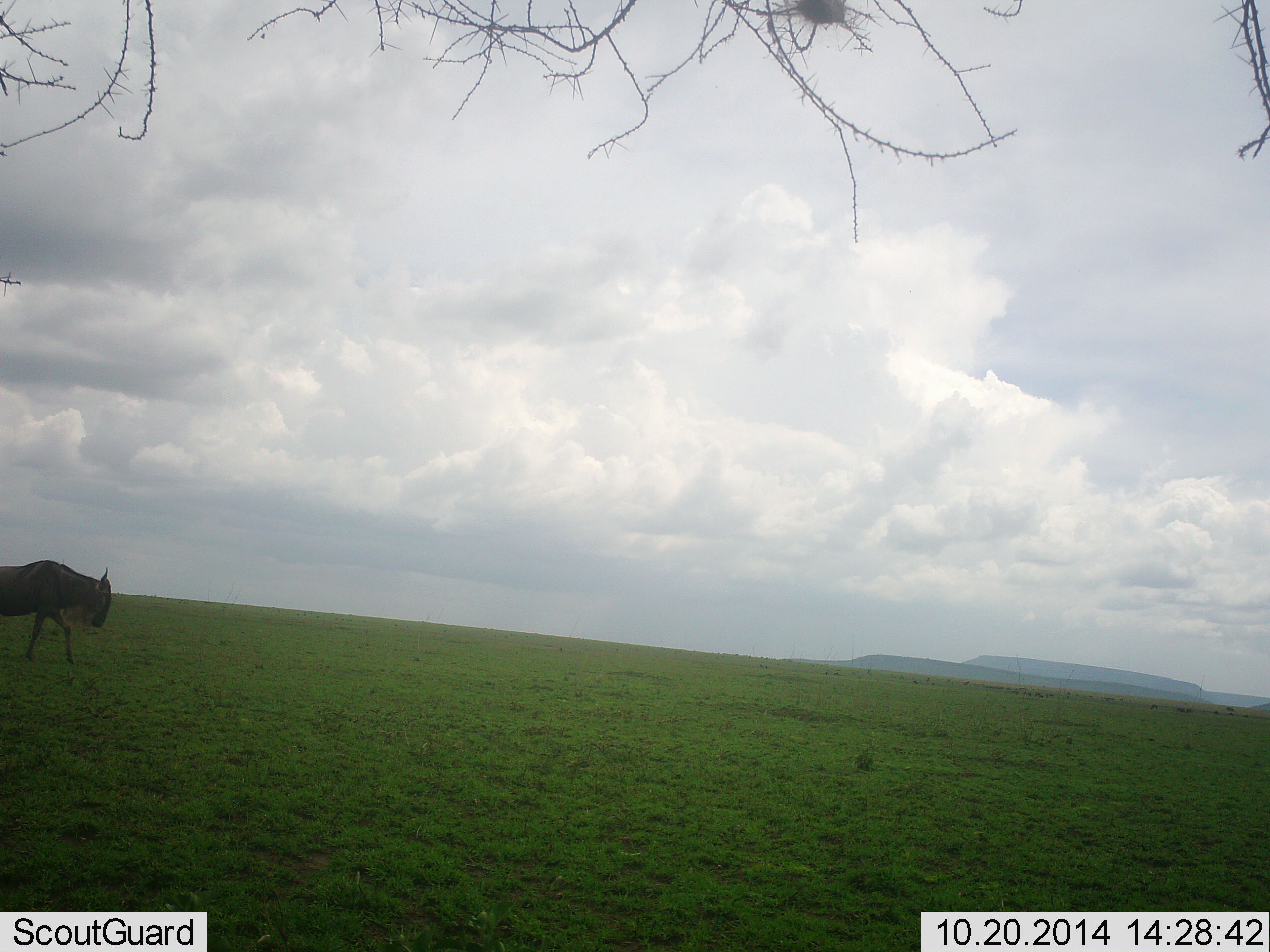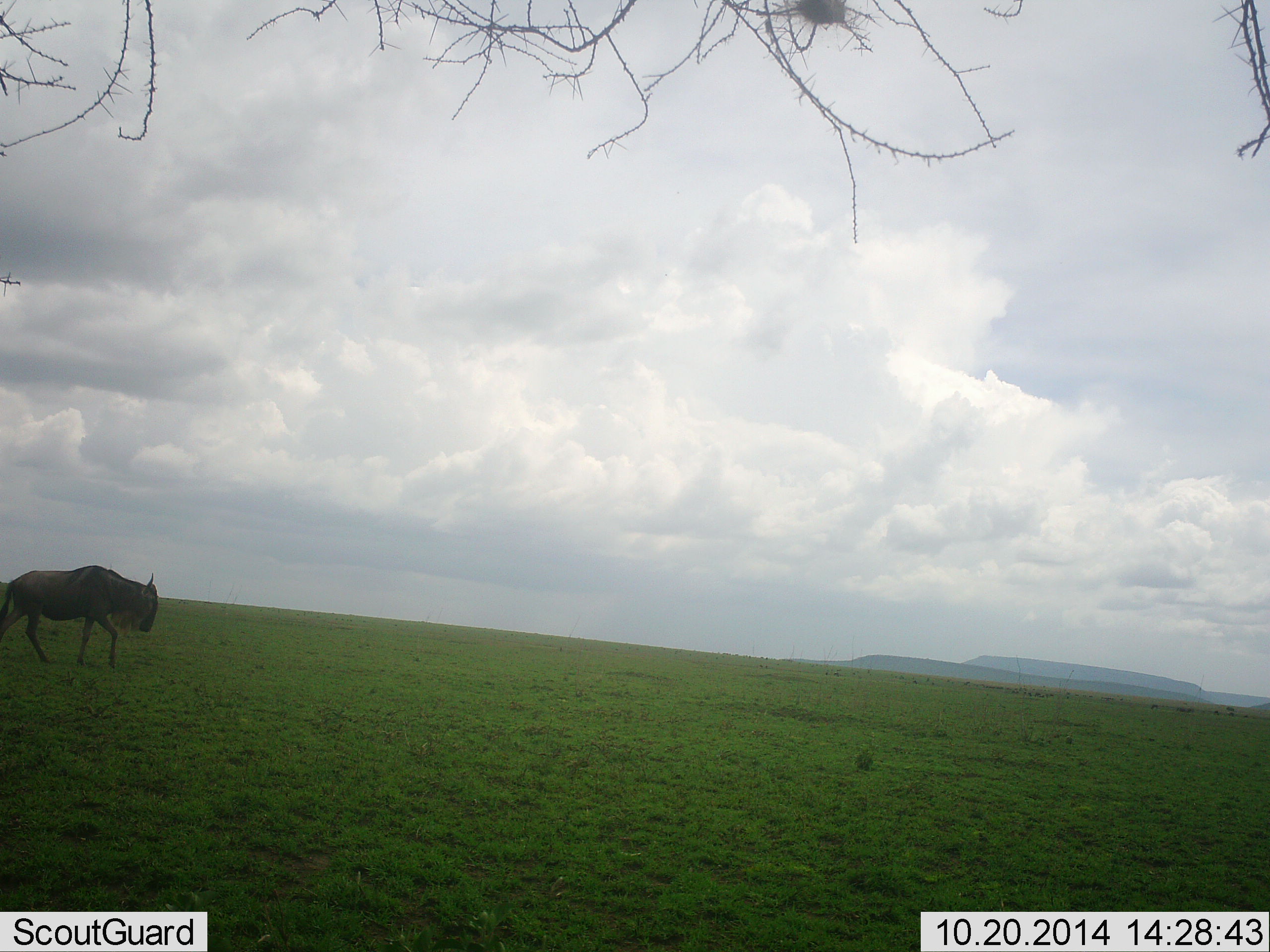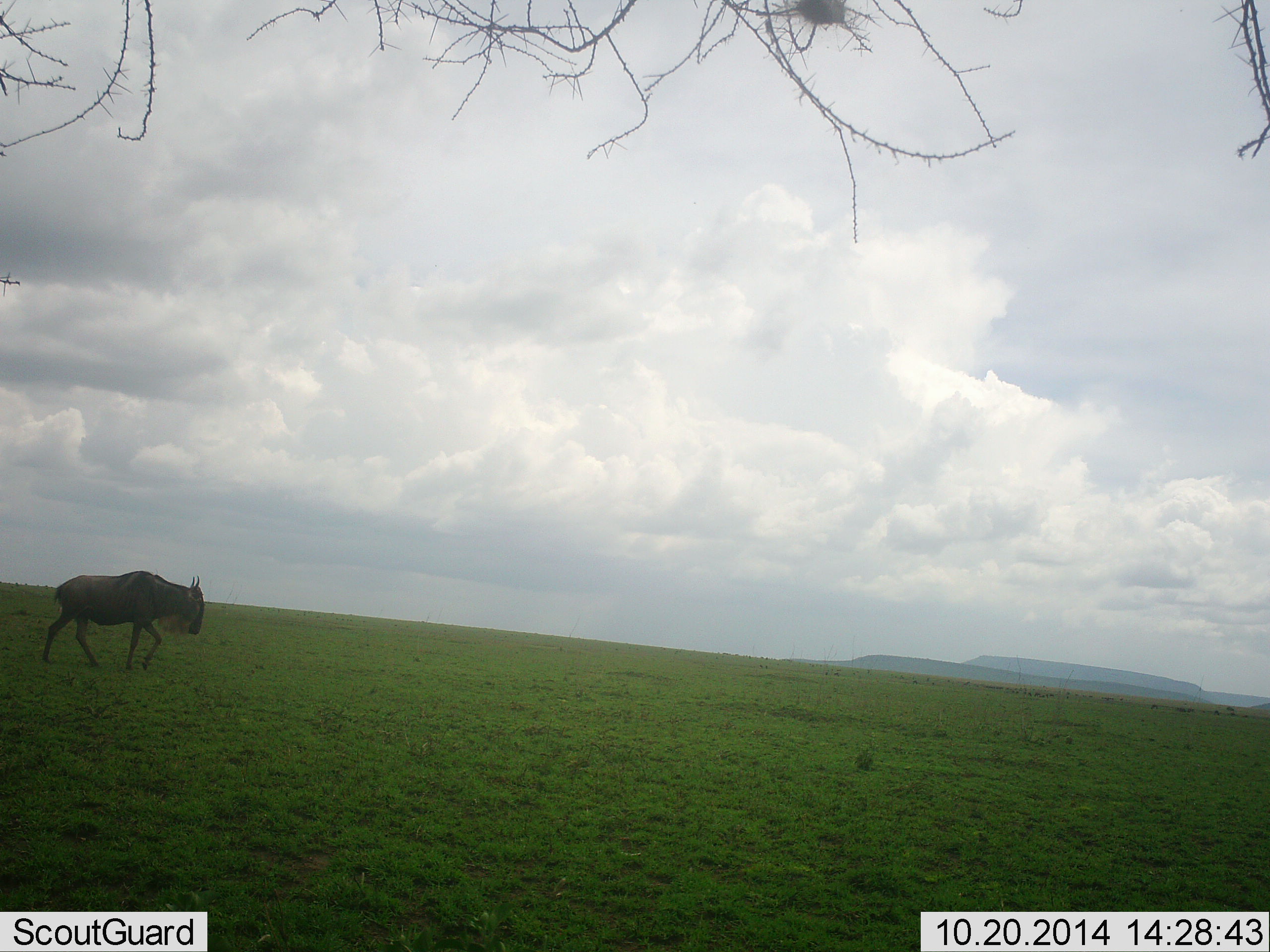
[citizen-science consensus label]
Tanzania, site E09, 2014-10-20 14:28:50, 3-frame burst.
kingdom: Animalia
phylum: Chordata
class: Mammalia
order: Artiodactyla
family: Bovidae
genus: Connochaetes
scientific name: Connochaetes taurinus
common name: blue wildebeest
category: wildebeest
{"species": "wildebeest (blue wildebeest) (Connochaetes taurinus)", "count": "1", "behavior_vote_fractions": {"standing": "10%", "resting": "0%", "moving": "100%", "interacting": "0%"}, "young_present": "0%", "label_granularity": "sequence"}